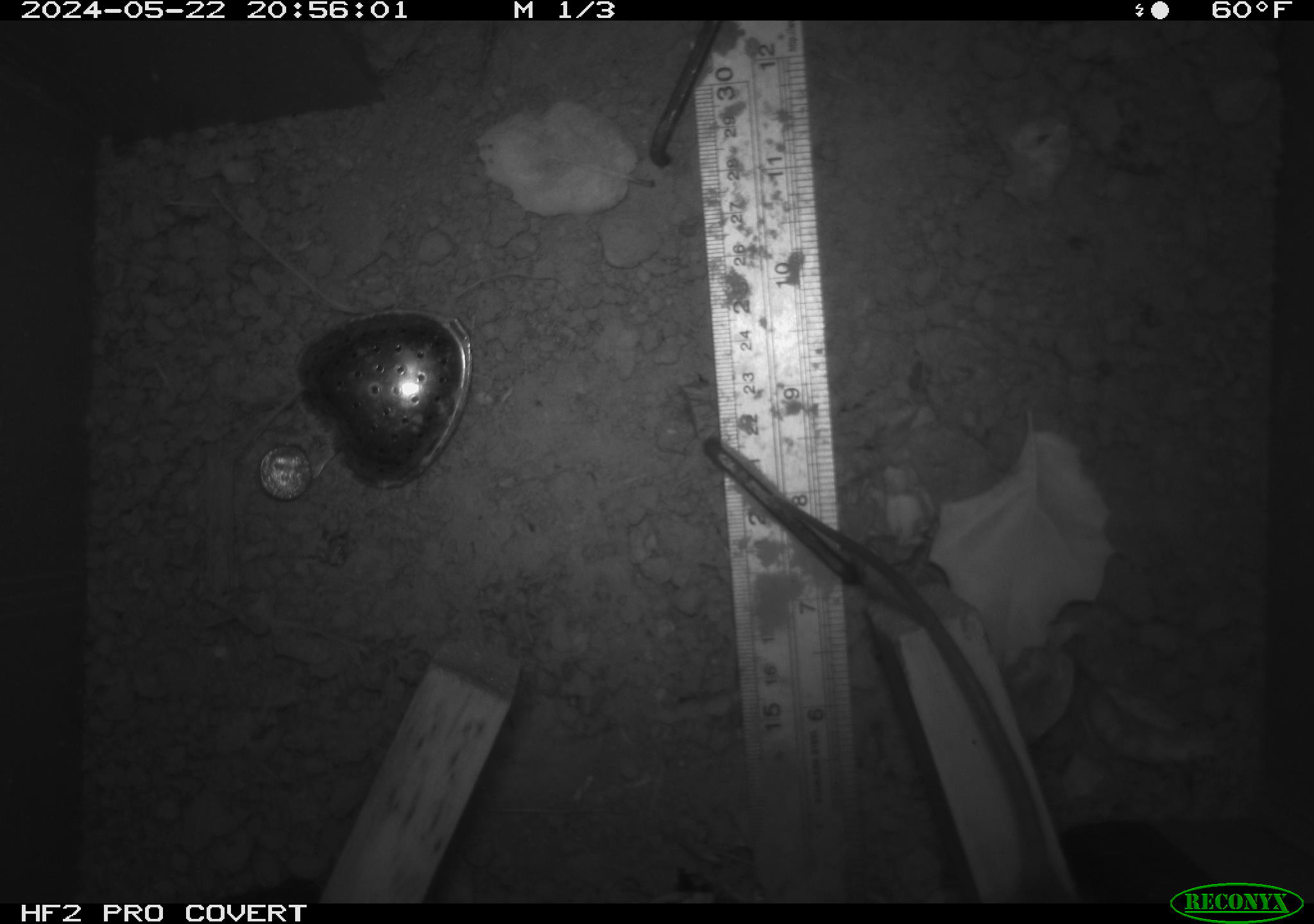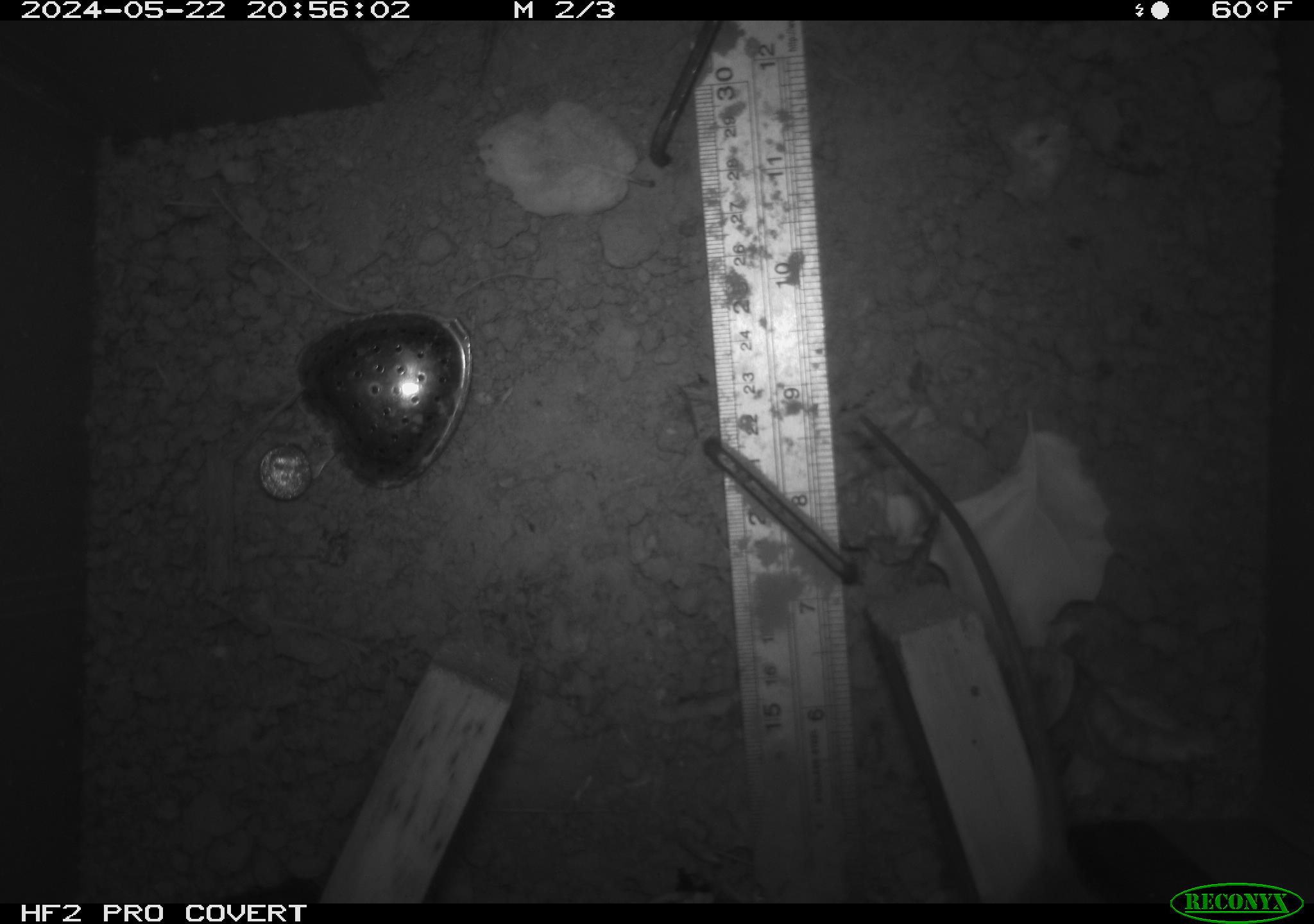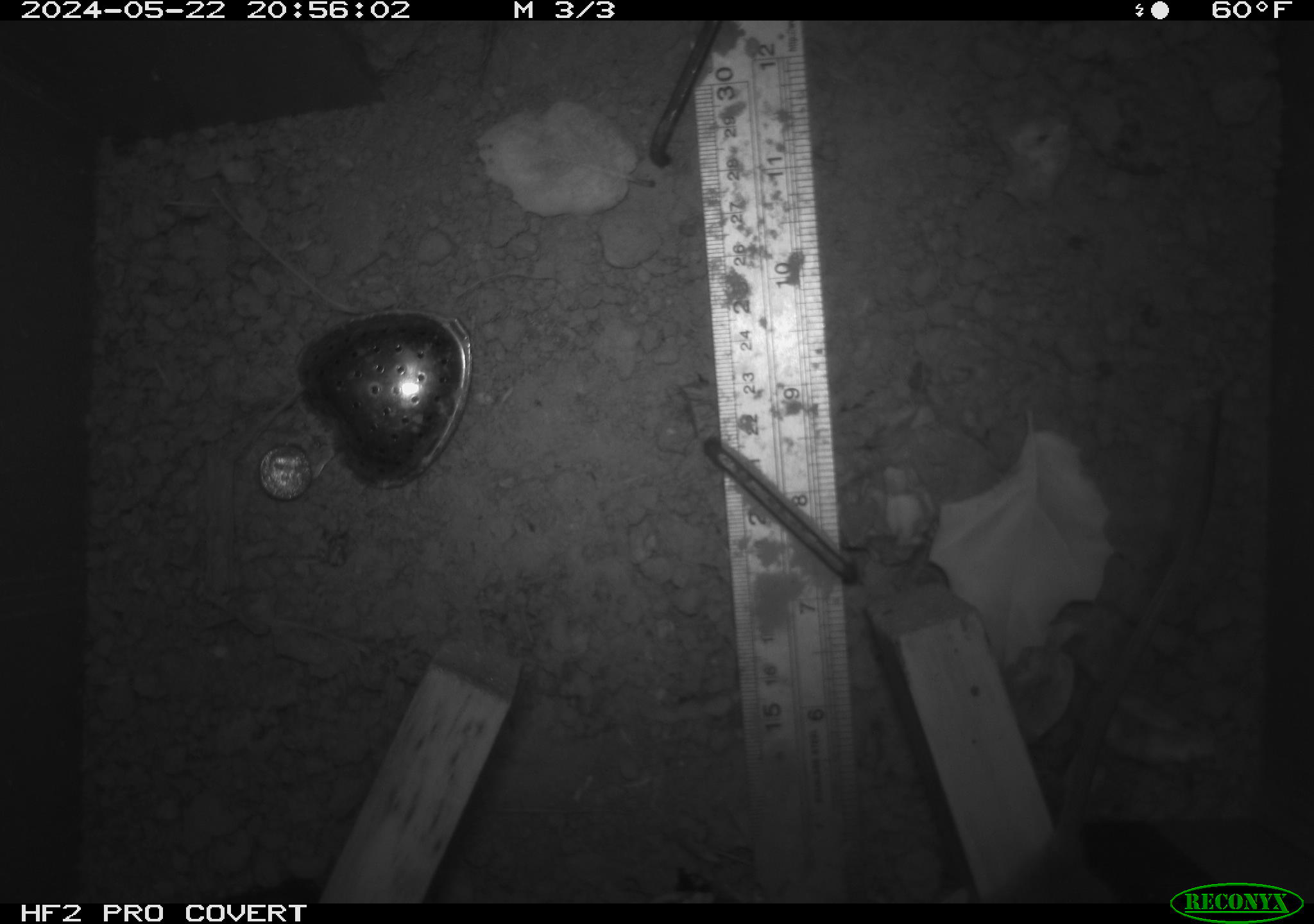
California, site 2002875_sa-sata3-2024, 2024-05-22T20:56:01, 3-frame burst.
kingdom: Animalia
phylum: Chordata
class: Mammalia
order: Rodentia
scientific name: Rodentia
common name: rodent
Rodent (Rodentia).